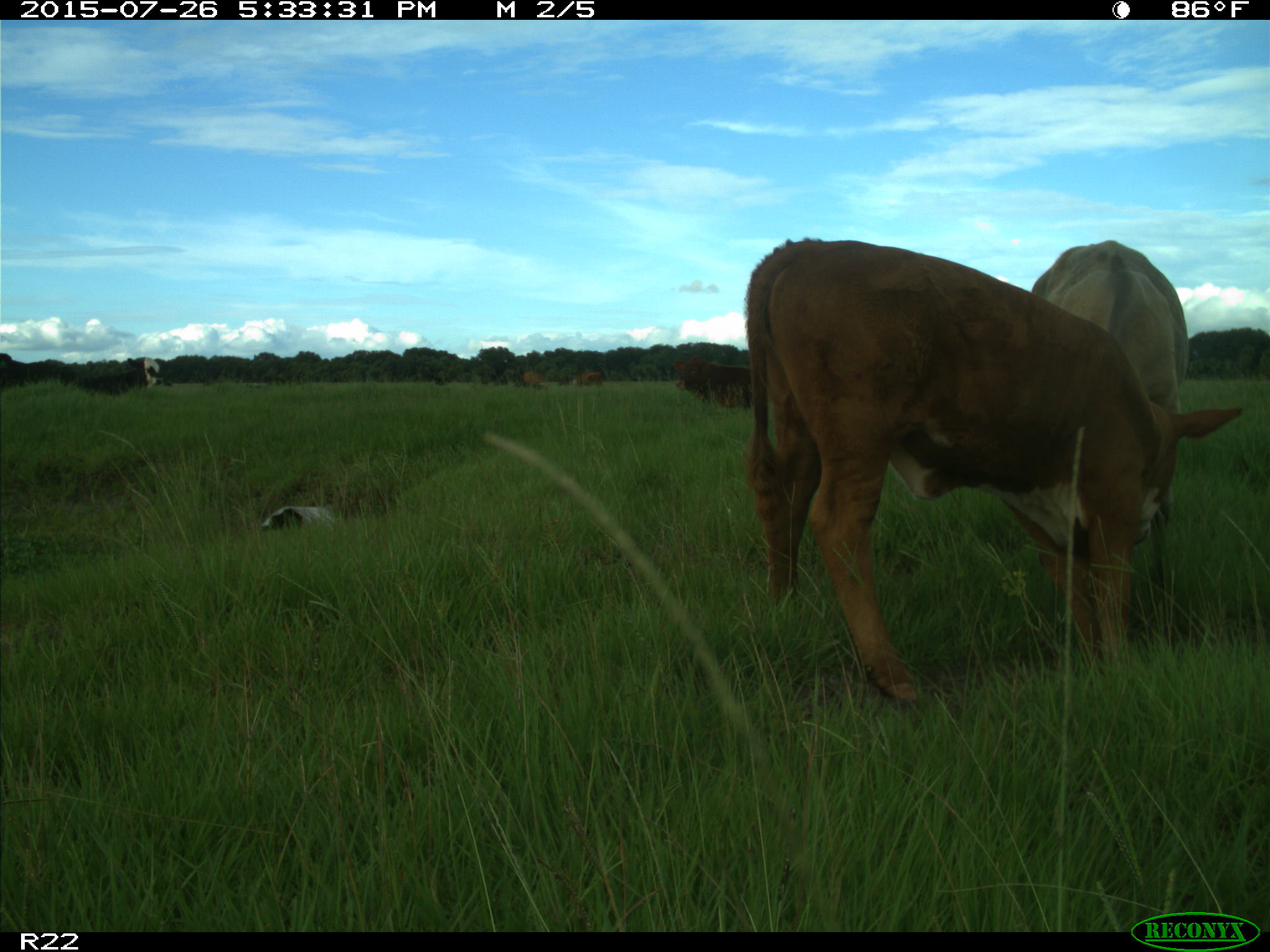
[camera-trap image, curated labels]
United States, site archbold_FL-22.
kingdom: Animalia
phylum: Chordata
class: Mammalia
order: Artiodactyla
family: Bovidae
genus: Bos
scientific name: Bos taurus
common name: domestic cow